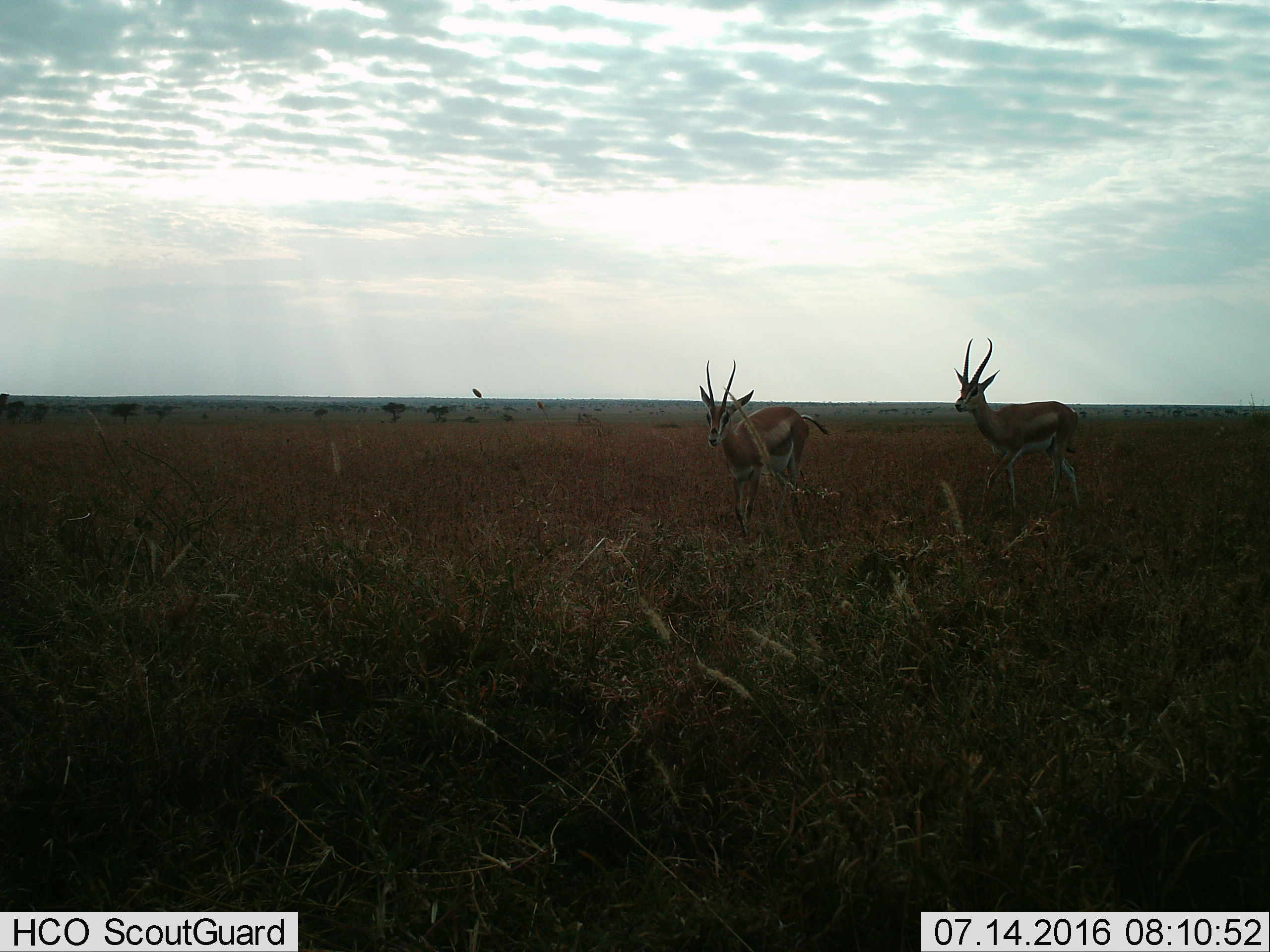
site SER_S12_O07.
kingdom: Animalia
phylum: Chordata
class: Mammalia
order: Artiodactyla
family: Bovidae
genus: Eudorcas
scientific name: Eudorcas thomsonii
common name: thomson's gazelle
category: gazellethomsons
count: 2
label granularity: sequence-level